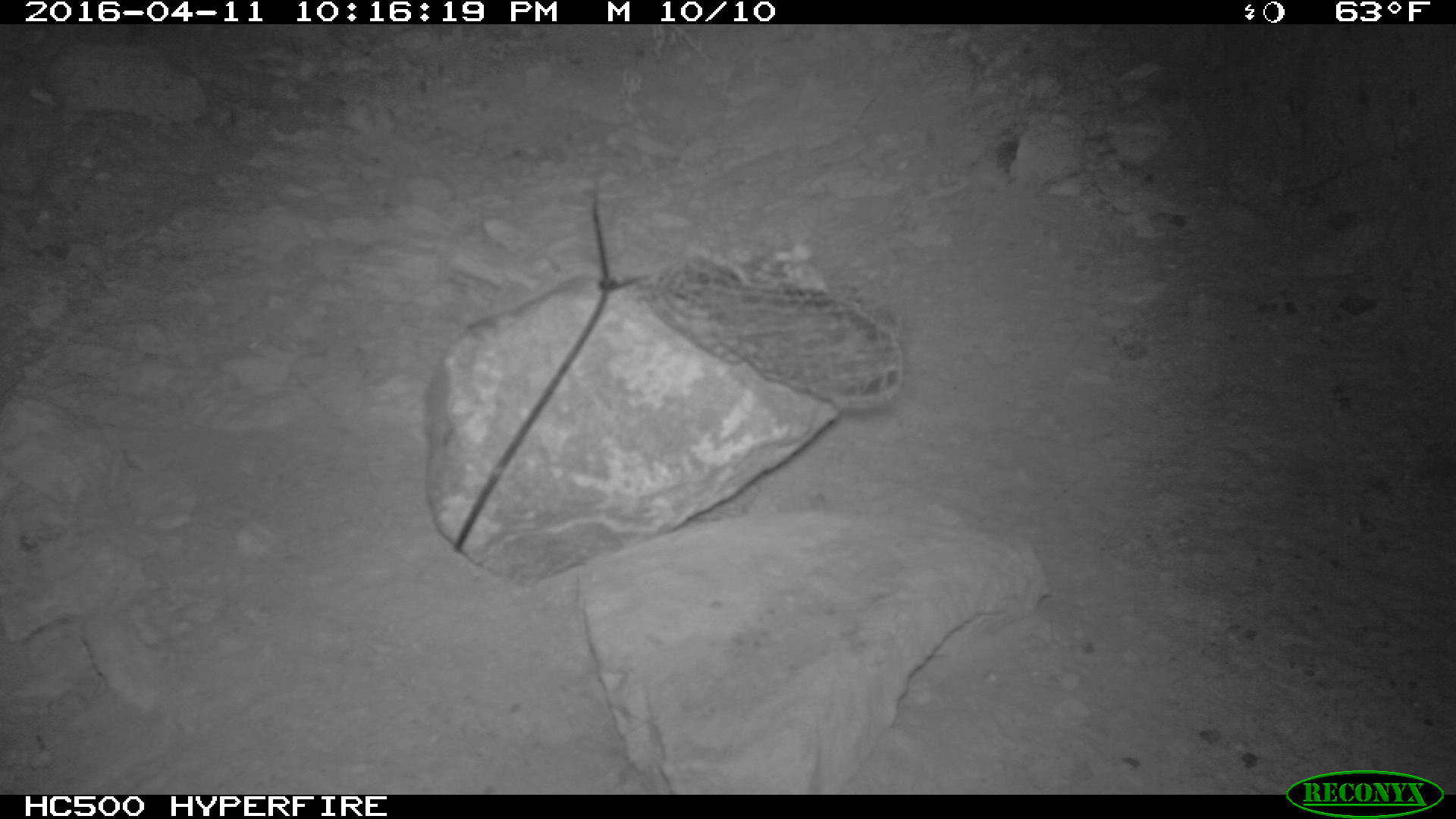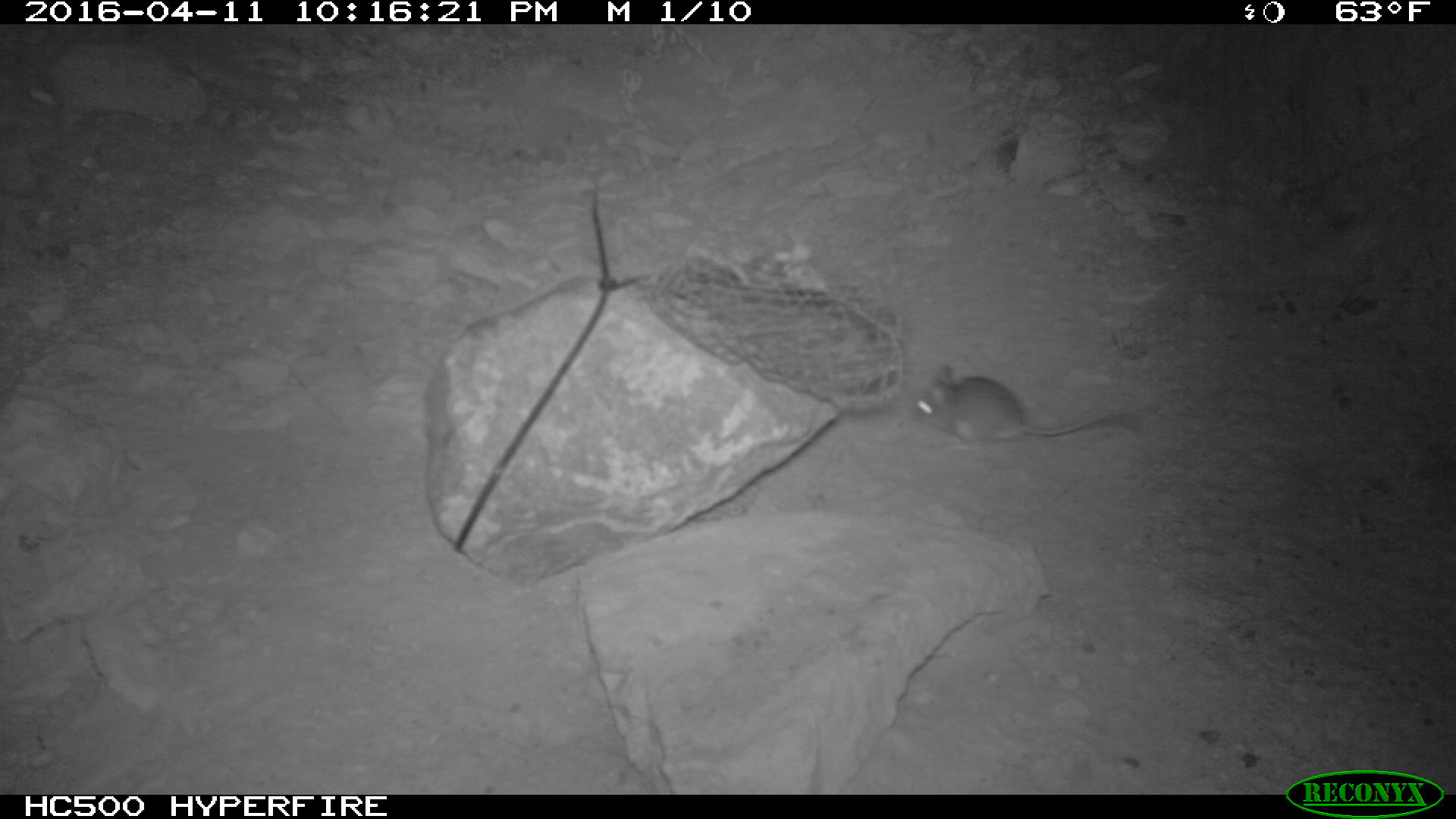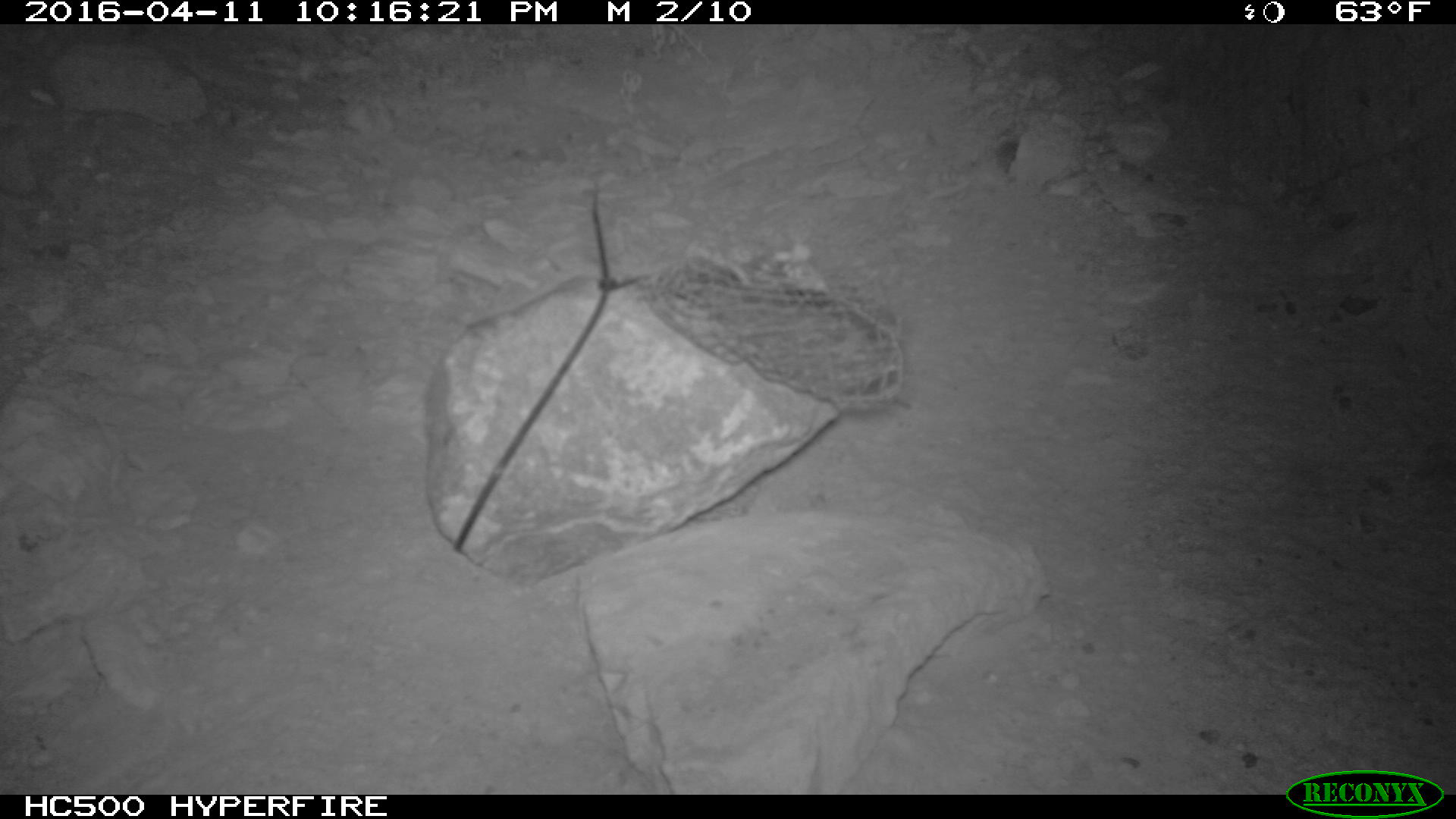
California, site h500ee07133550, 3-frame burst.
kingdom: Animalia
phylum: Chordata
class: Mammalia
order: Rodentia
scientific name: Rodentia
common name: rodent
Rodent (Rodentia).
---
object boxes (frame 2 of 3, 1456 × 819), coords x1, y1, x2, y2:
rodent: 905, 363, 1111, 452